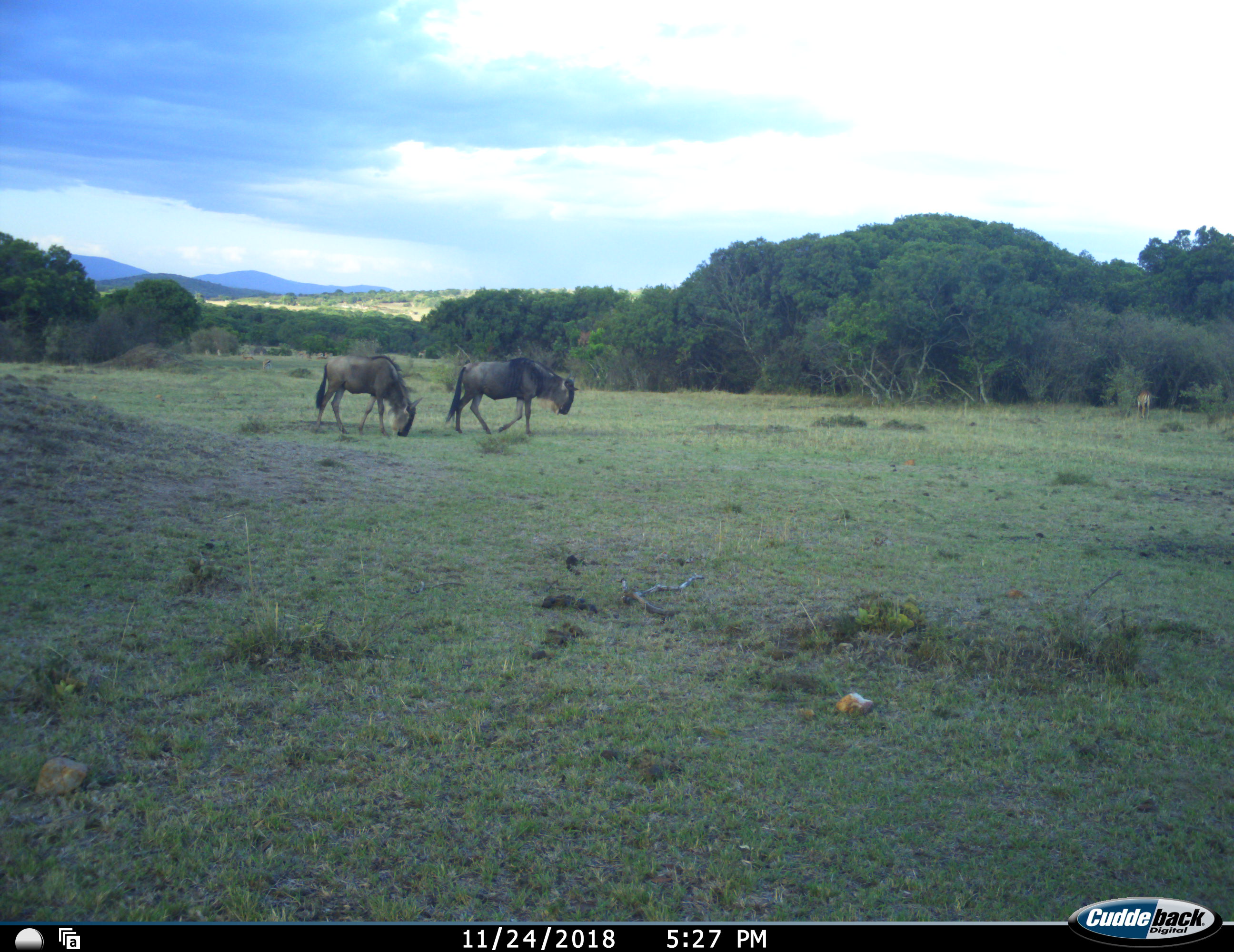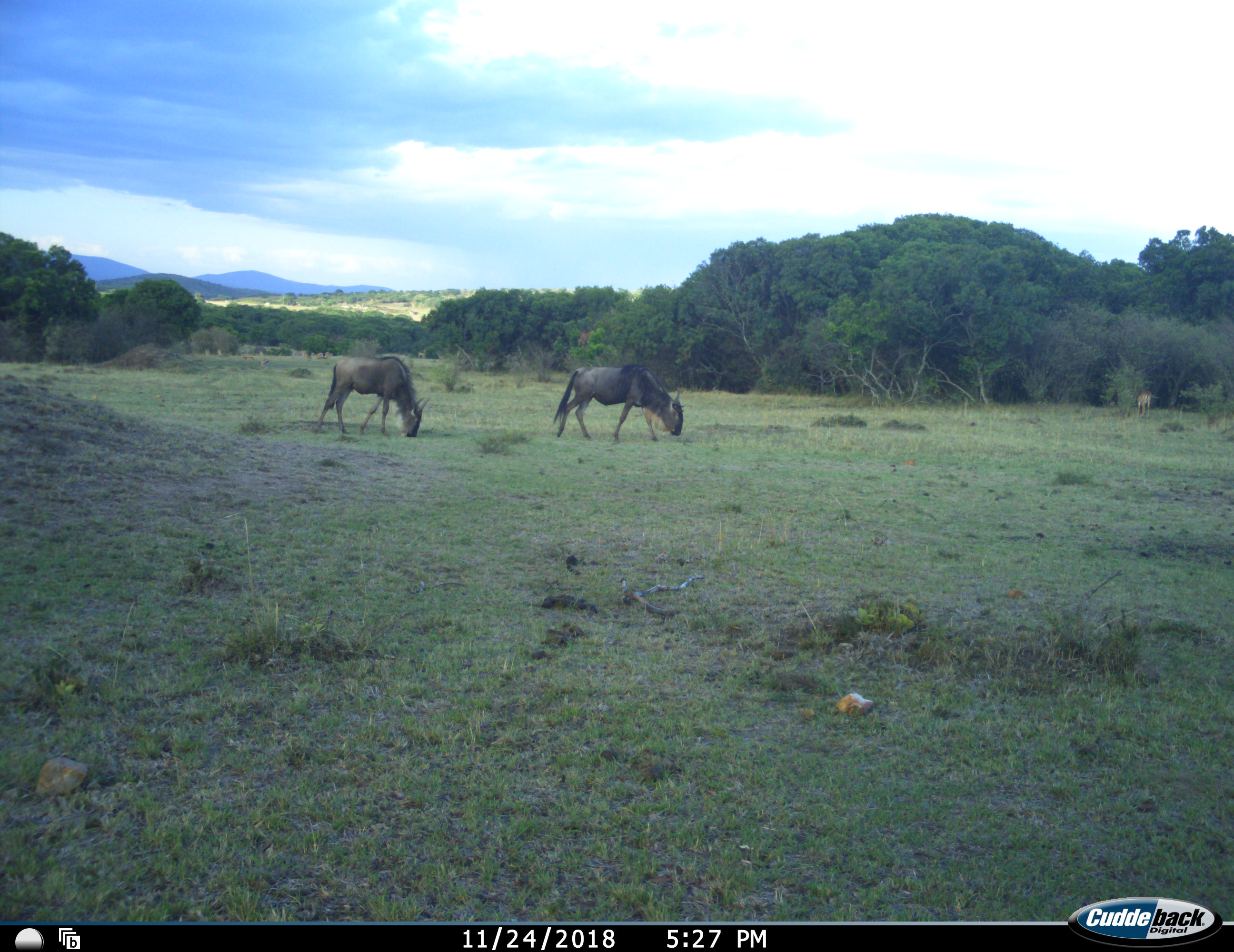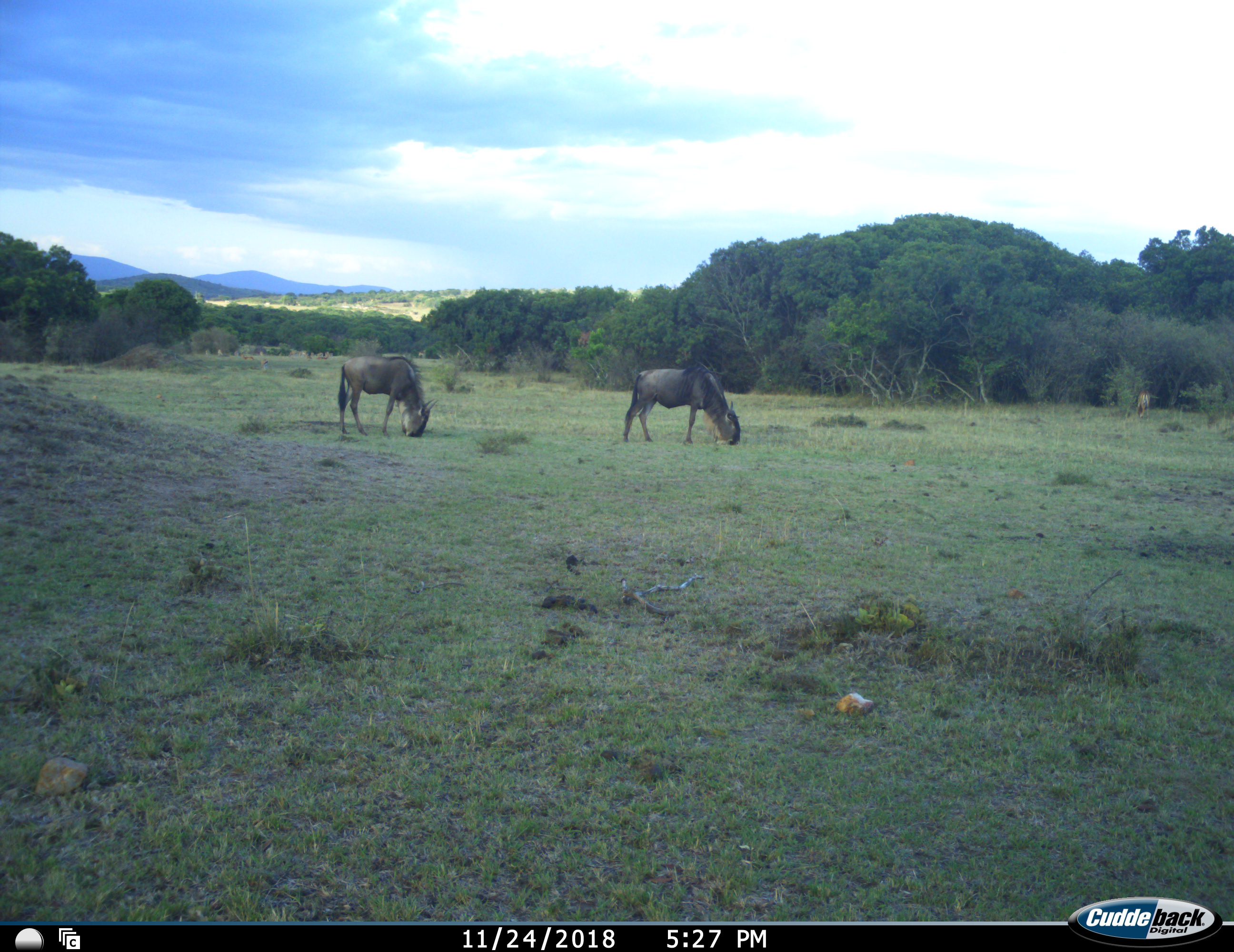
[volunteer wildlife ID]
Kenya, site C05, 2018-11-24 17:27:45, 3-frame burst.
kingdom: Animalia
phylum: Chordata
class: Mammalia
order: Artiodactyla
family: Bovidae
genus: Connochaetes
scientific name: Connochaetes taurinus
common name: common wildebeest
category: wildebeest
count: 2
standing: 0%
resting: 0%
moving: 70%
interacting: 0%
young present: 0%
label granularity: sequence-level